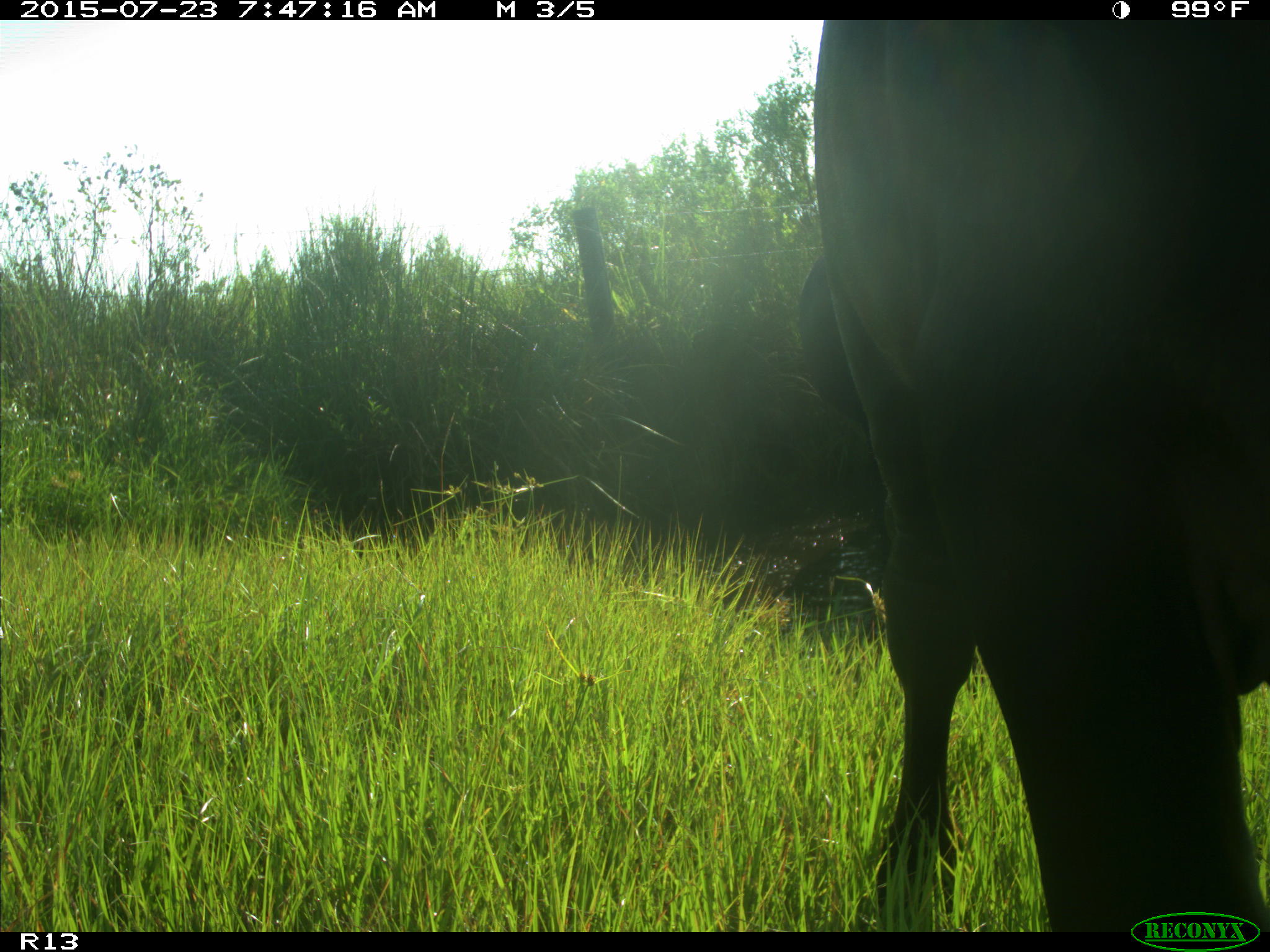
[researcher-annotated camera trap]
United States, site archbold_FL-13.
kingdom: Animalia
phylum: Chordata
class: Mammalia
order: Artiodactyla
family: Bovidae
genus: Bos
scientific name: Bos taurus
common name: domestic cow